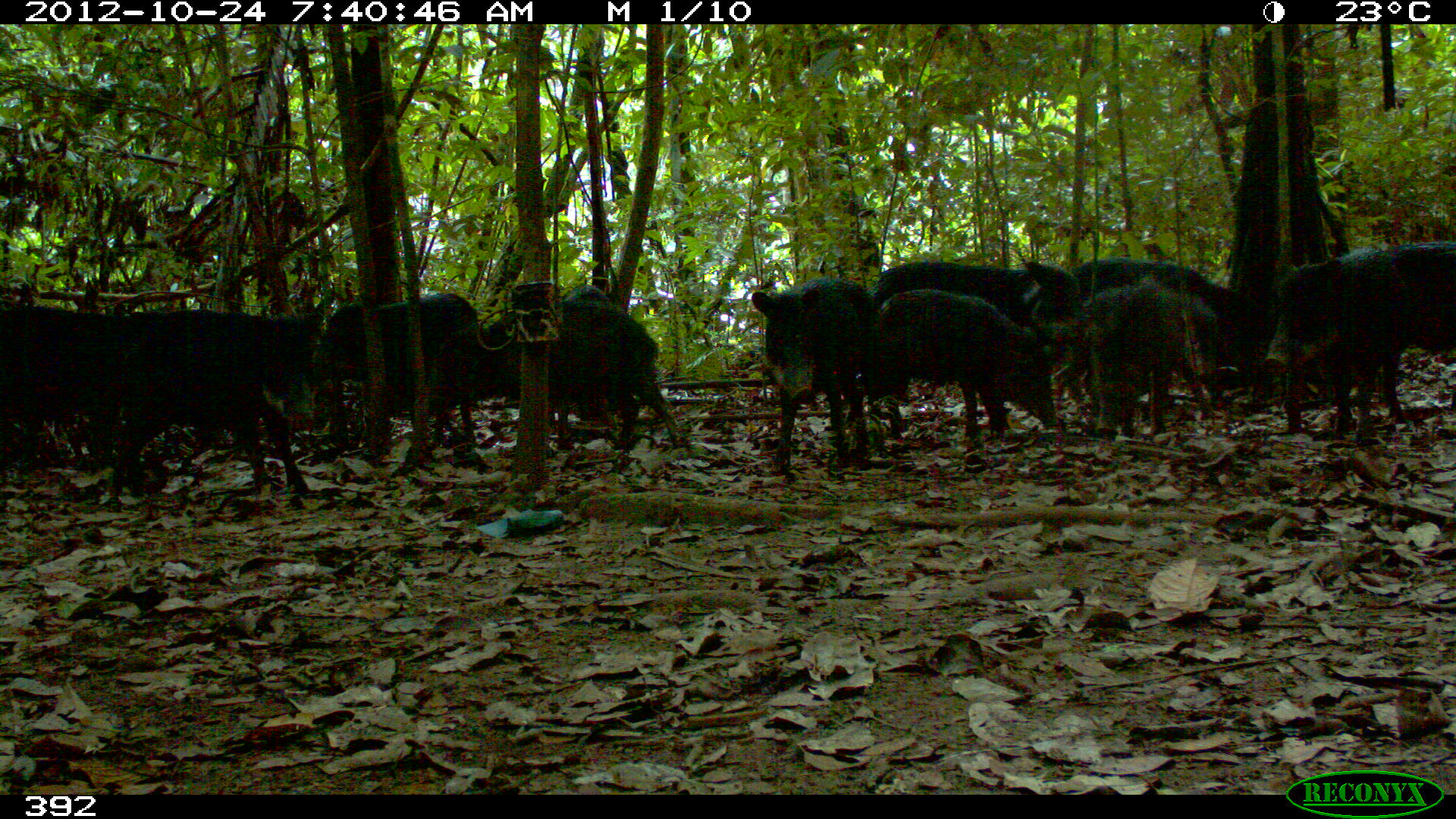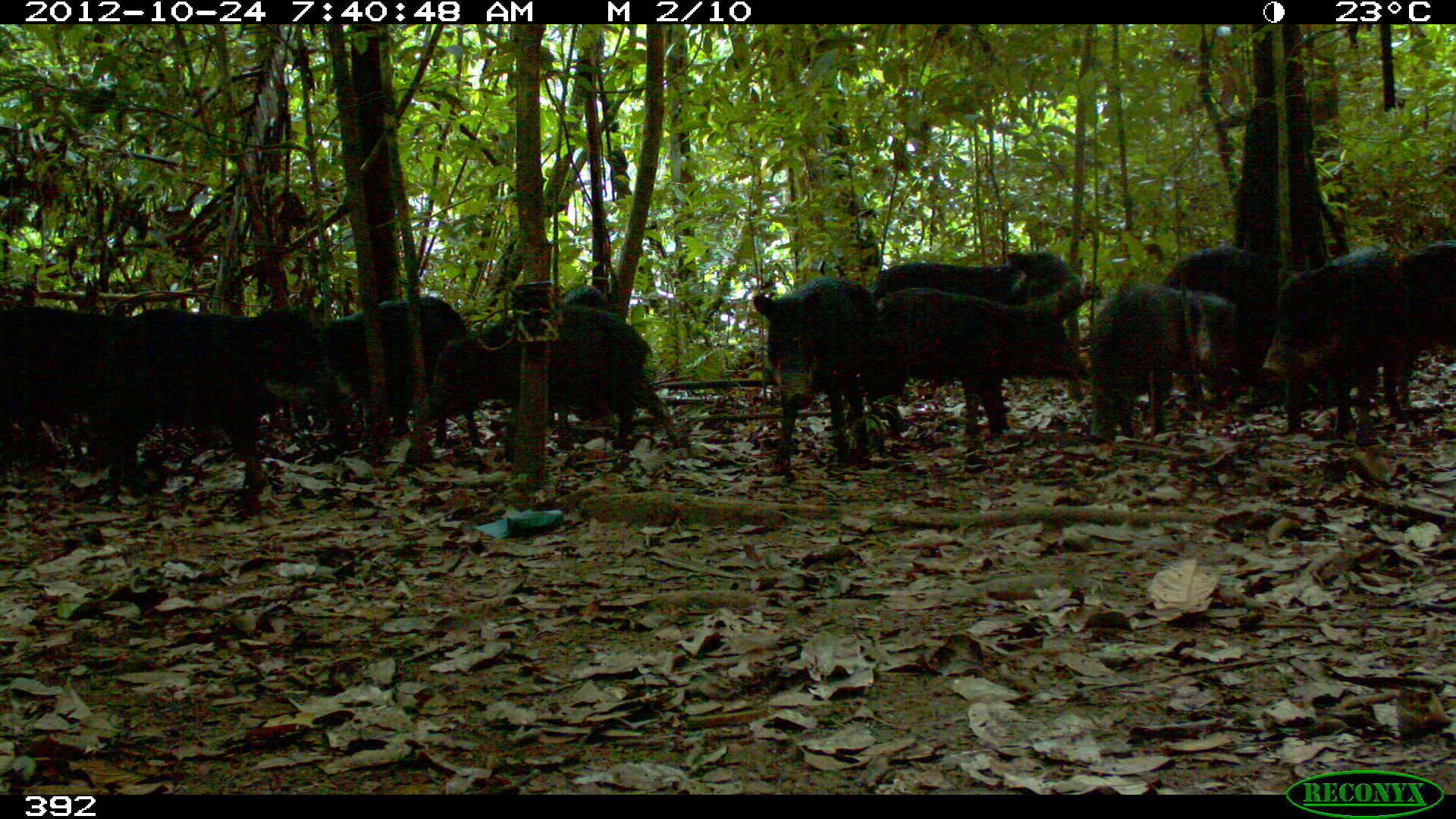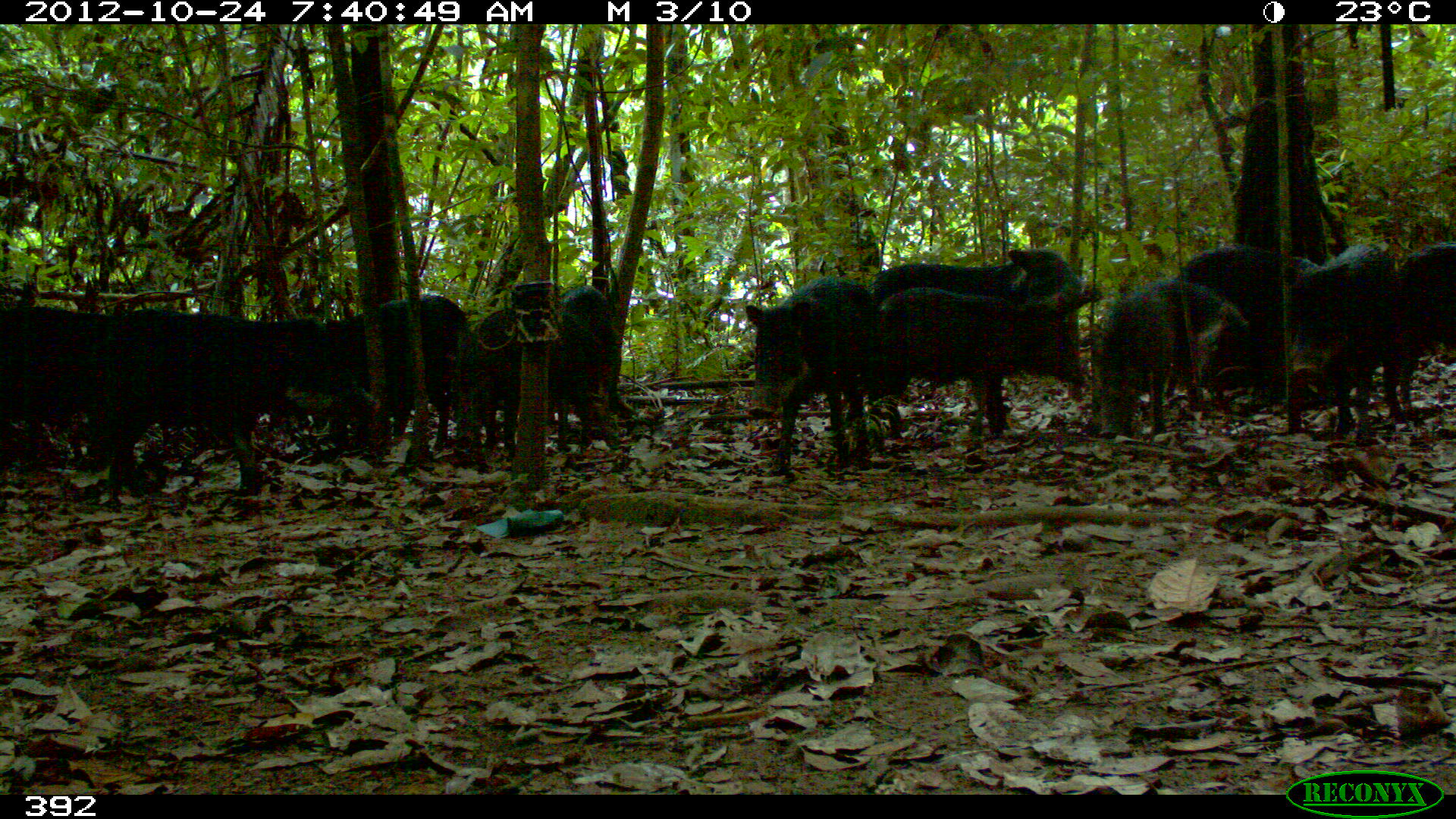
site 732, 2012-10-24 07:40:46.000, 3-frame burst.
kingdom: Animalia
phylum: Chordata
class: Mammalia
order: Artiodactyla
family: Tayassuidae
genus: Tayassu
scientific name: Tayassu pecari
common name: white-lipped peccary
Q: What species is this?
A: Tayassu pecari (white-lipped peccary).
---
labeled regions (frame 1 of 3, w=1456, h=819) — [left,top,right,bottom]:
tayassu pecari: [109,310,322,499]; [863,259,1072,443]; [470,298,682,448]; [0,305,170,484]; [1069,256,1255,417]; [862,288,1056,440]; [1264,249,1421,431]; [311,292,490,450]; [750,273,881,478]; [1316,239,1454,433]; [1046,284,1220,434]; [511,283,639,449]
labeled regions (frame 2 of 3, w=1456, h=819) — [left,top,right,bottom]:
tayassu pecari: [87,306,332,492]; [855,250,1085,437]; [410,302,684,457]; [855,283,1087,446]; [1262,241,1426,433]; [285,297,483,448]; [0,306,170,479]; [754,276,902,471]; [1150,244,1317,409]; [1088,283,1241,442]; [1373,242,1451,420]; [551,282,624,449]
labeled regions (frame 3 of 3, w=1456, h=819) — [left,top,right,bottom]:
tayassu pecari: [86,303,377,485]; [853,241,1102,440]; [0,308,251,482]; [869,286,1088,447]; [743,274,883,476]; [303,292,478,453]; [1088,287,1267,437]; [1164,246,1326,410]; [1269,234,1395,439]; [466,306,614,453]; [520,285,641,453]; [1381,237,1456,426]